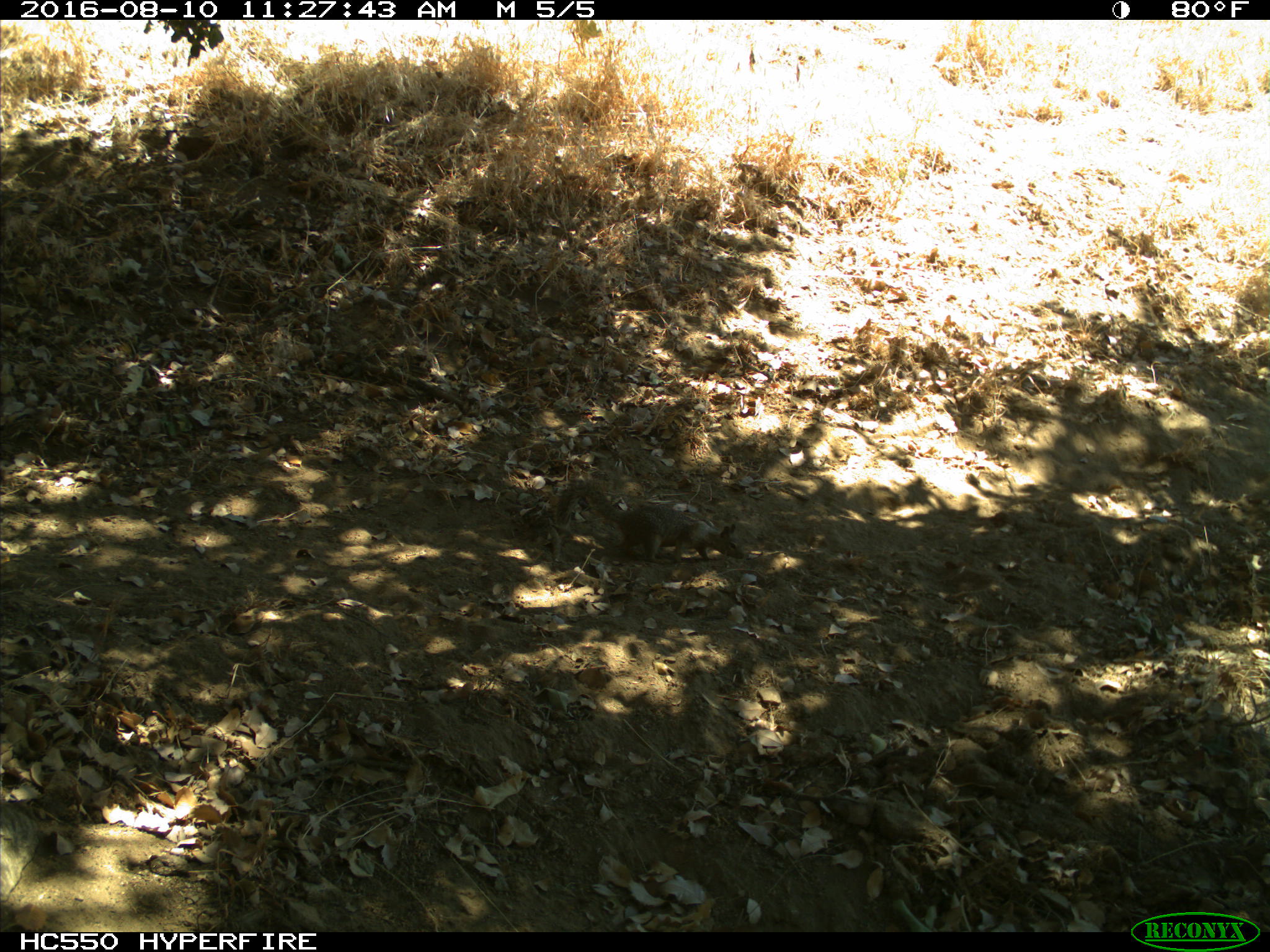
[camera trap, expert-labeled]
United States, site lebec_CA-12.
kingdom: Animalia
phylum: Chordata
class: Mammalia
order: Rodentia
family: Sciuridae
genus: Otospermophilus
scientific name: Otospermophilus beecheyi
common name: california ground squirrel